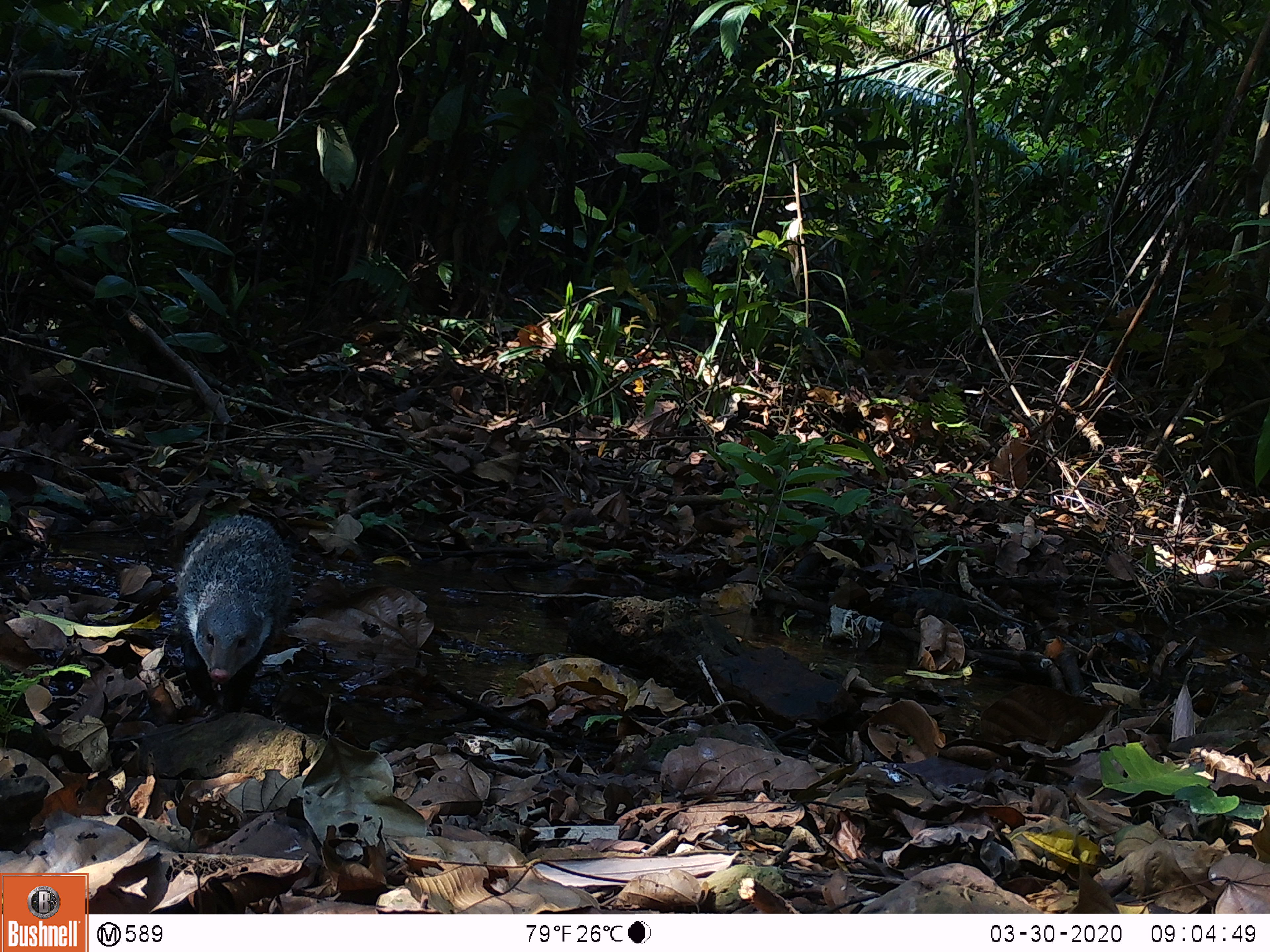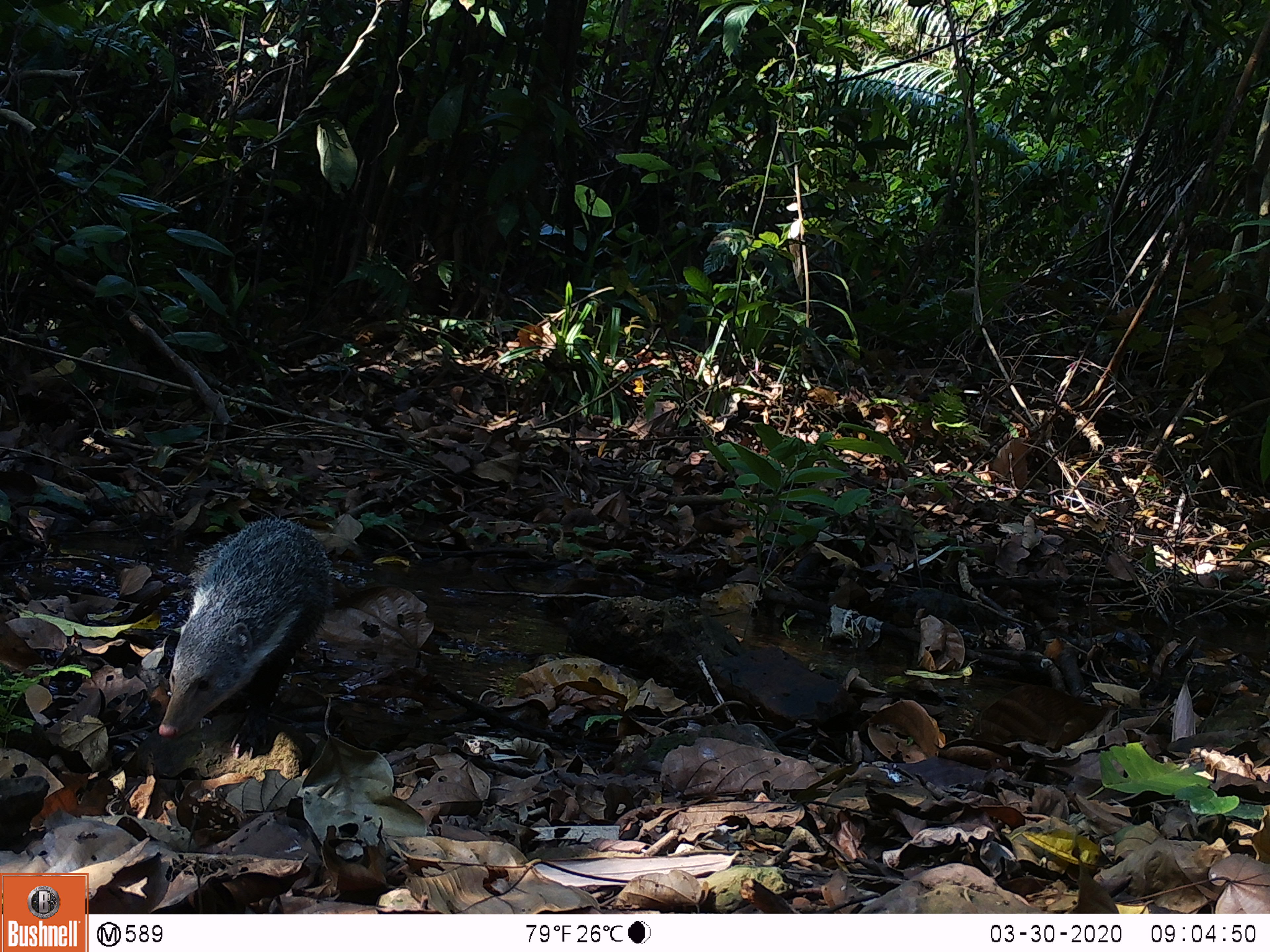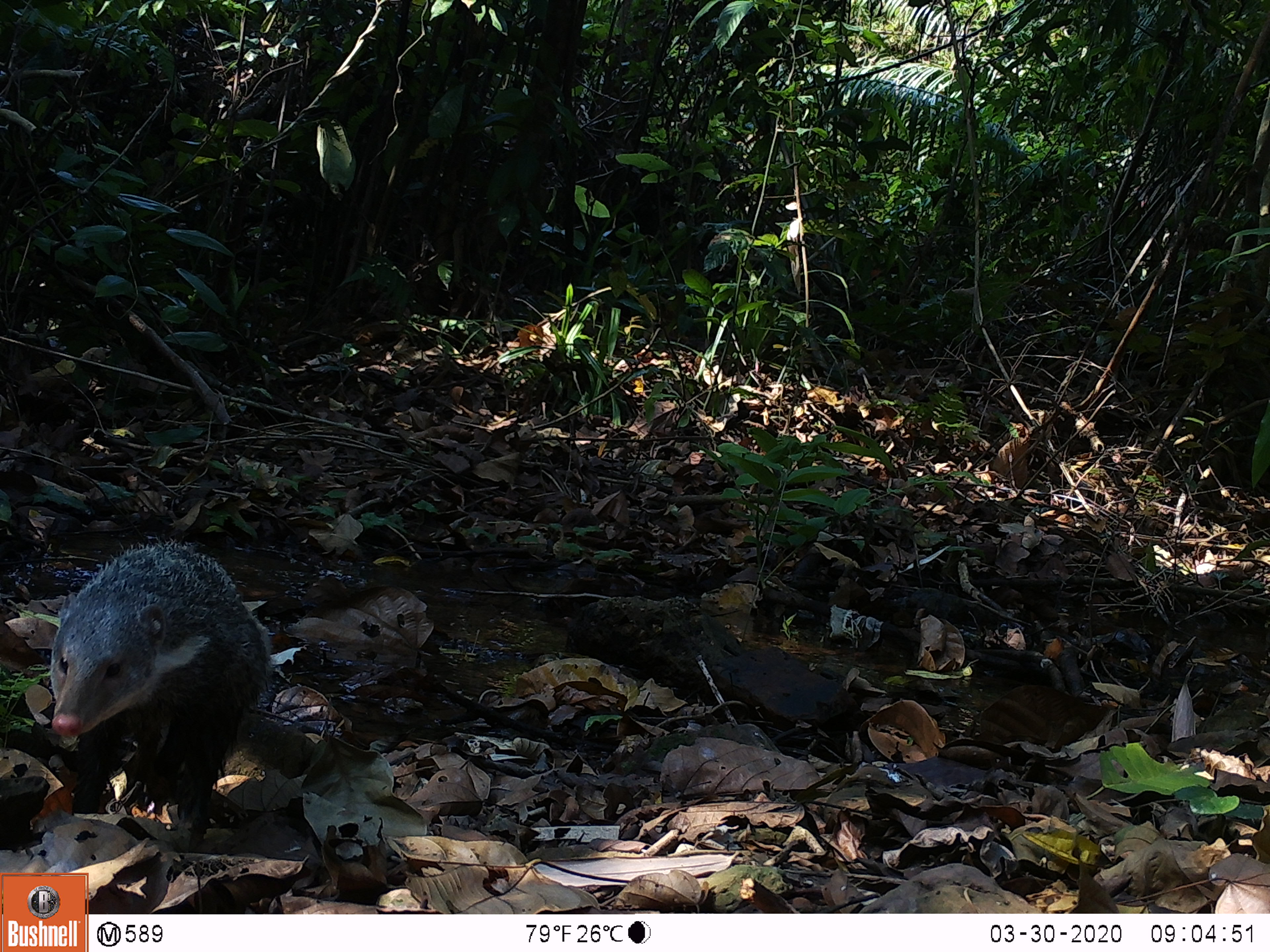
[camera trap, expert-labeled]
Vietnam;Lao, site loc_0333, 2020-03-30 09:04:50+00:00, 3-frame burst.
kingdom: Animalia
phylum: Chordata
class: Mammalia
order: Carnivora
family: Herpestidae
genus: Urva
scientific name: Urva urva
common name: crab-eating mongoose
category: crab eating mongoose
Crab eating mongoose (crab-eating mongoose) (Urva urva). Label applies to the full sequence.